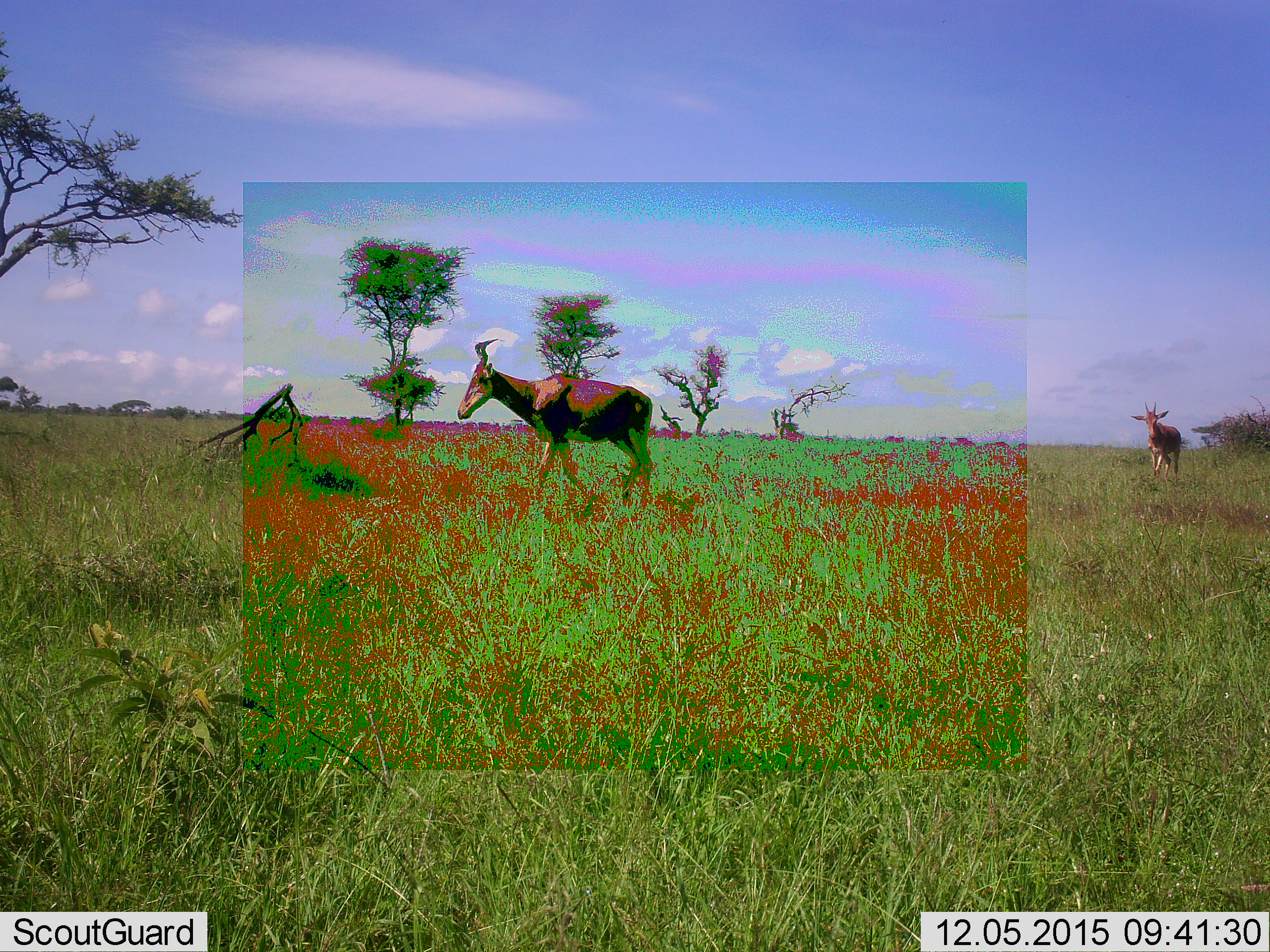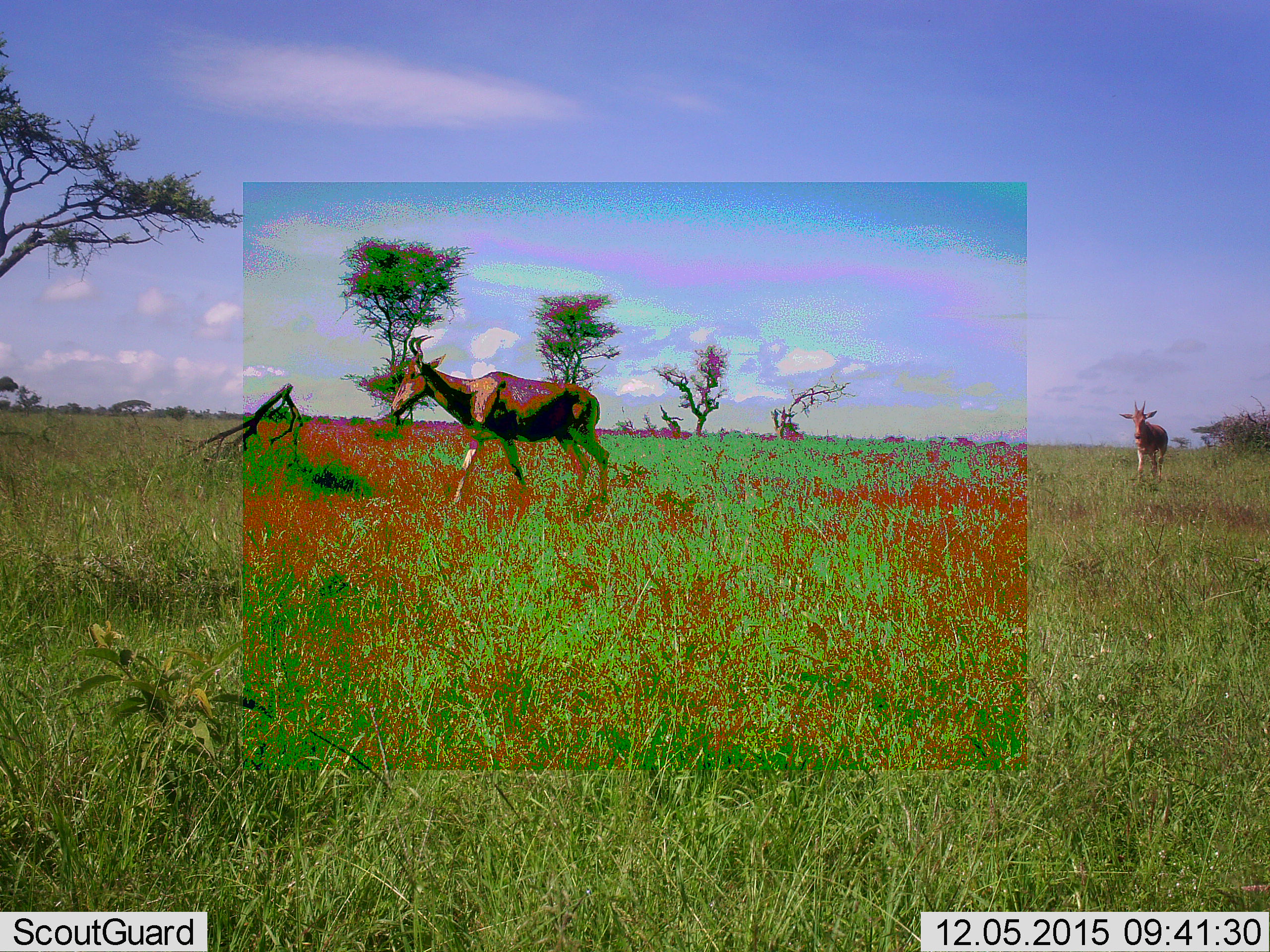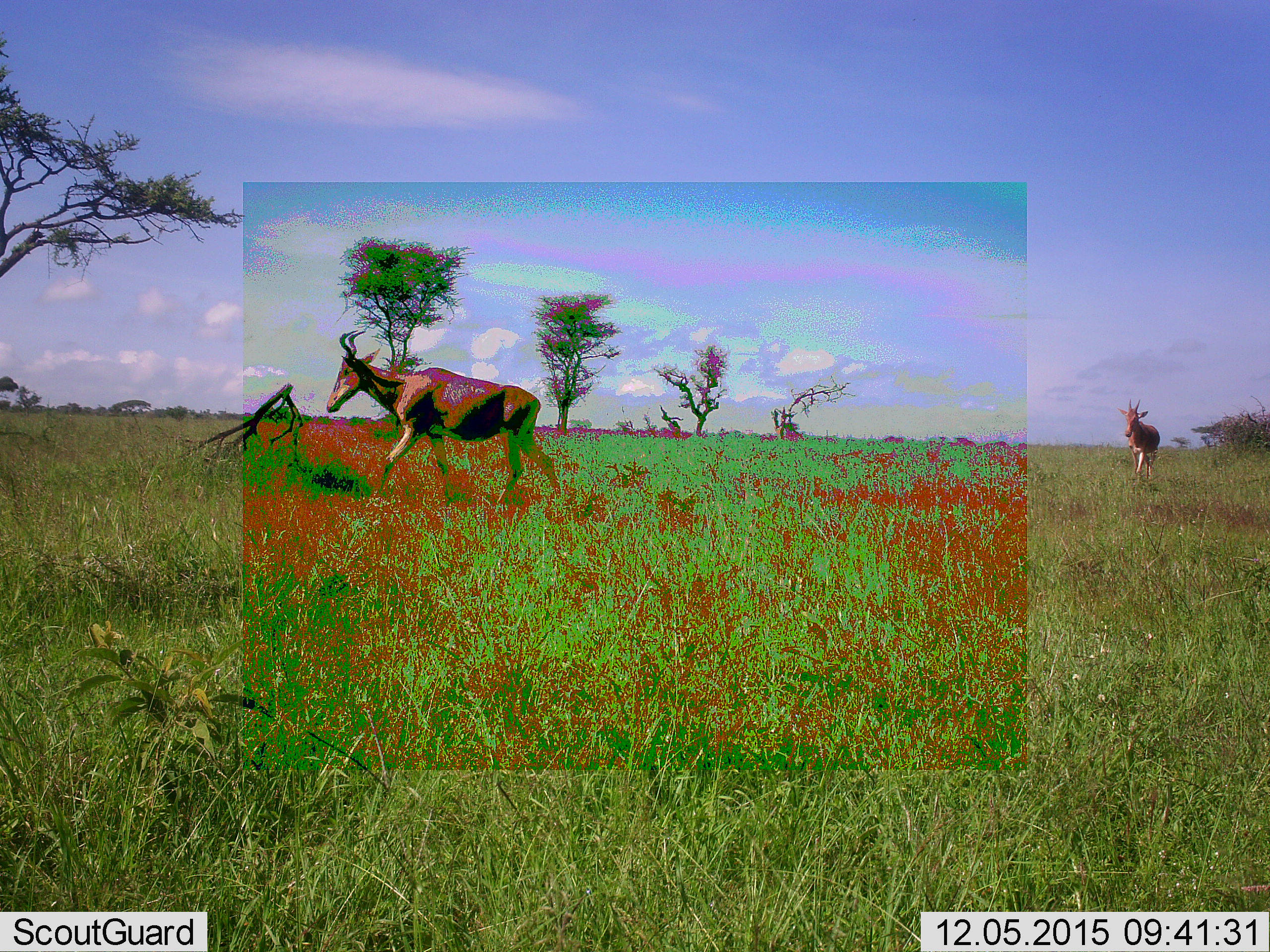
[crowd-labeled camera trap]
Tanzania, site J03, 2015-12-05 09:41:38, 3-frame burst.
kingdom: Animalia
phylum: Chordata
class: Mammalia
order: Artiodactyla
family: Bovidae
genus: Alcelaphus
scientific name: Alcelaphus buselaphus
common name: hartebeest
Hartebeest (Alcelaphus buselaphus), count 2. Behavior (volunteer vote fractions): standing 20%, resting 0%, moving 100%, interacting 0%. Young present (vote fraction): 20%. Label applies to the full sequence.